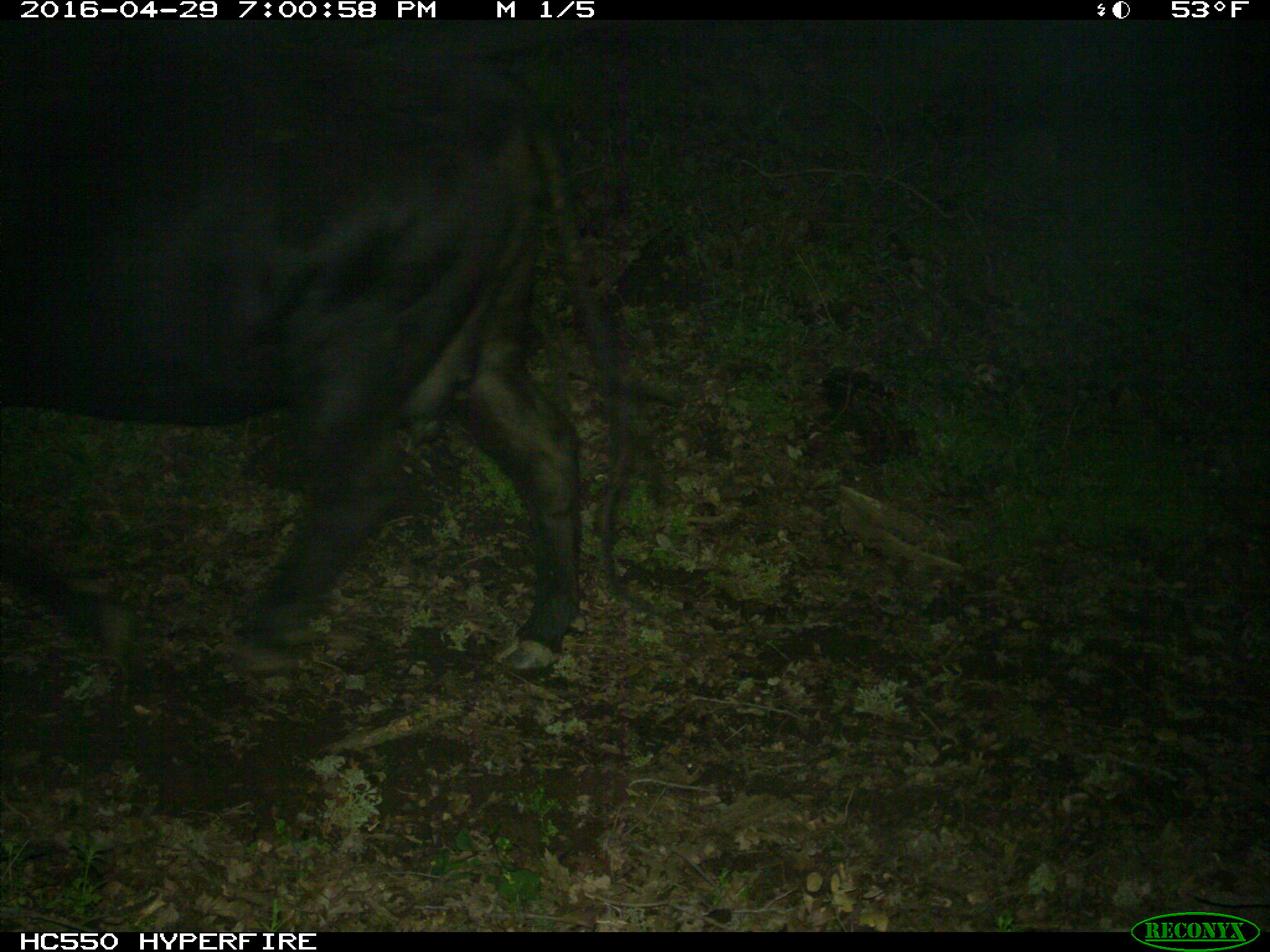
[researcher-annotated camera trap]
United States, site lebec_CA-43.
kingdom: Animalia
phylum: Chordata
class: Mammalia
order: Artiodactyla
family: Bovidae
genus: Bos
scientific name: Bos taurus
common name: domestic cow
Bos taurus (domestic cow).